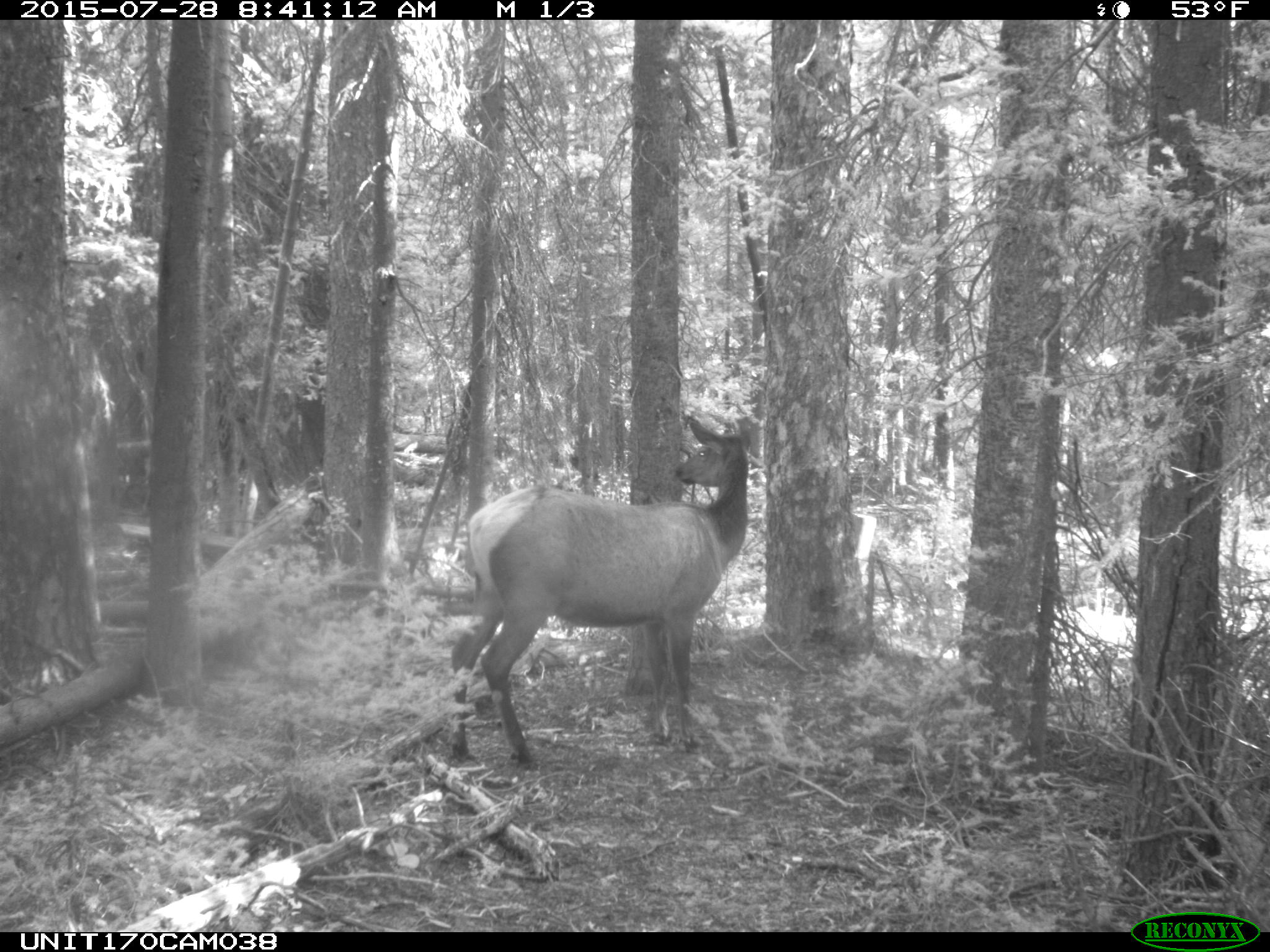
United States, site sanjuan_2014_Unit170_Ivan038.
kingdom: Animalia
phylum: Chordata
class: Mammalia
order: Artiodactyla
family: Cervidae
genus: Cervus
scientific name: Cervus elaphus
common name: red deer